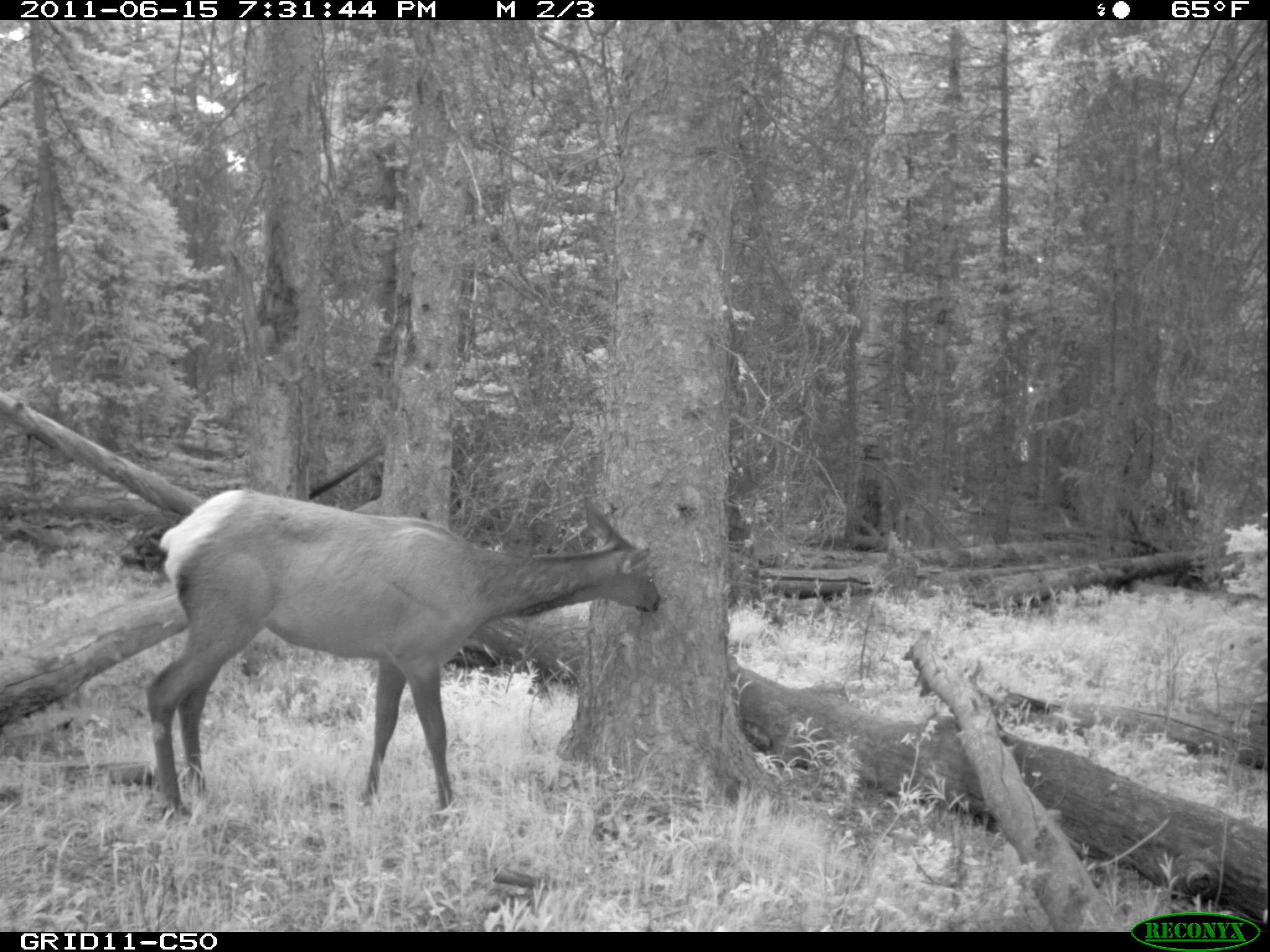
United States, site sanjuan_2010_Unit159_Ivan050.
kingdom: Animalia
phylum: Chordata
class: Mammalia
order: Artiodactyla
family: Cervidae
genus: Cervus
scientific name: Cervus elaphus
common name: red deer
Cervus elaphus (red deer).